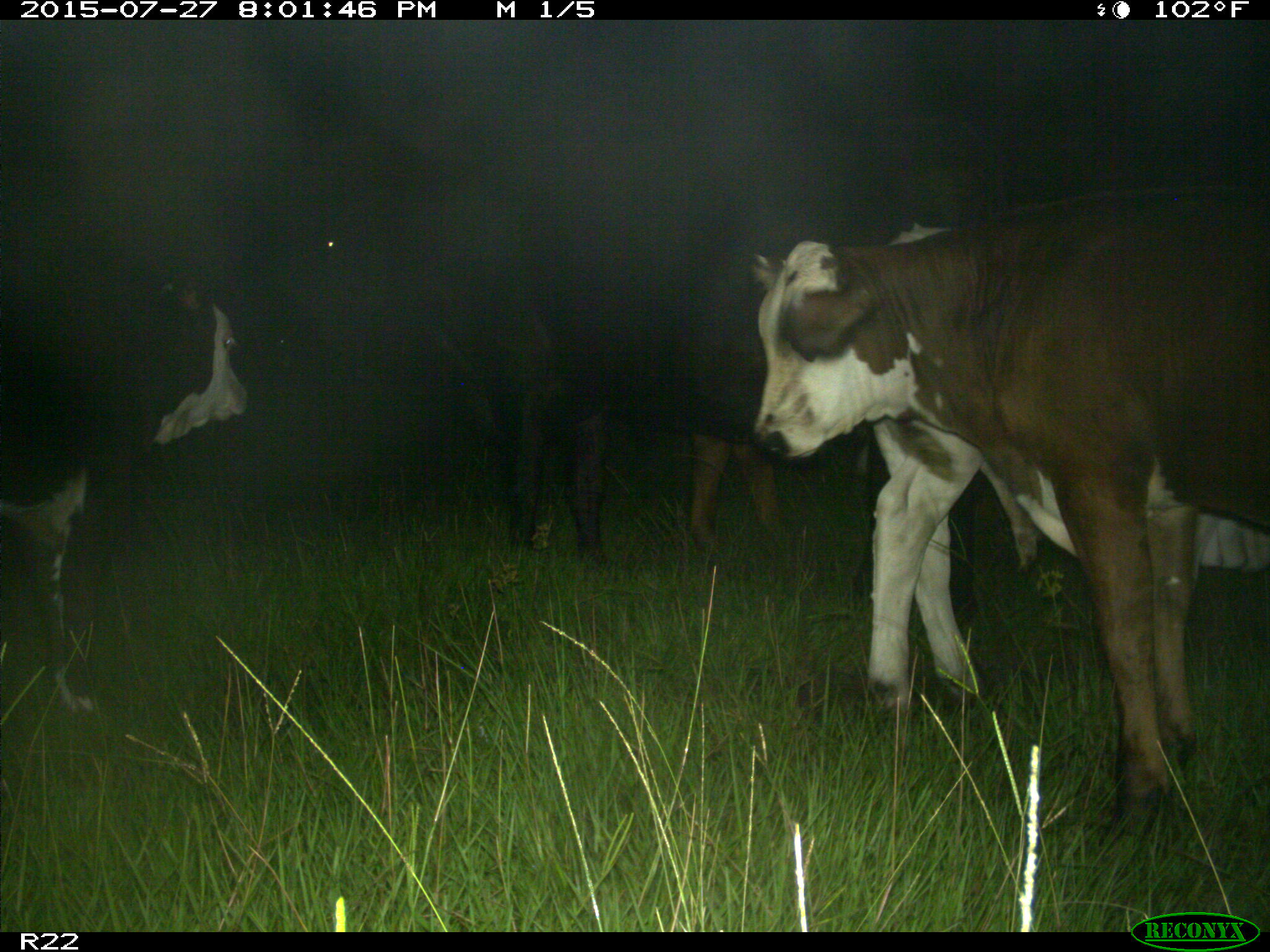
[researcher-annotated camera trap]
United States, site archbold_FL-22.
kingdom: Animalia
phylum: Chordata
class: Mammalia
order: Artiodactyla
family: Bovidae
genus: Bos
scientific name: Bos taurus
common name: domestic cow